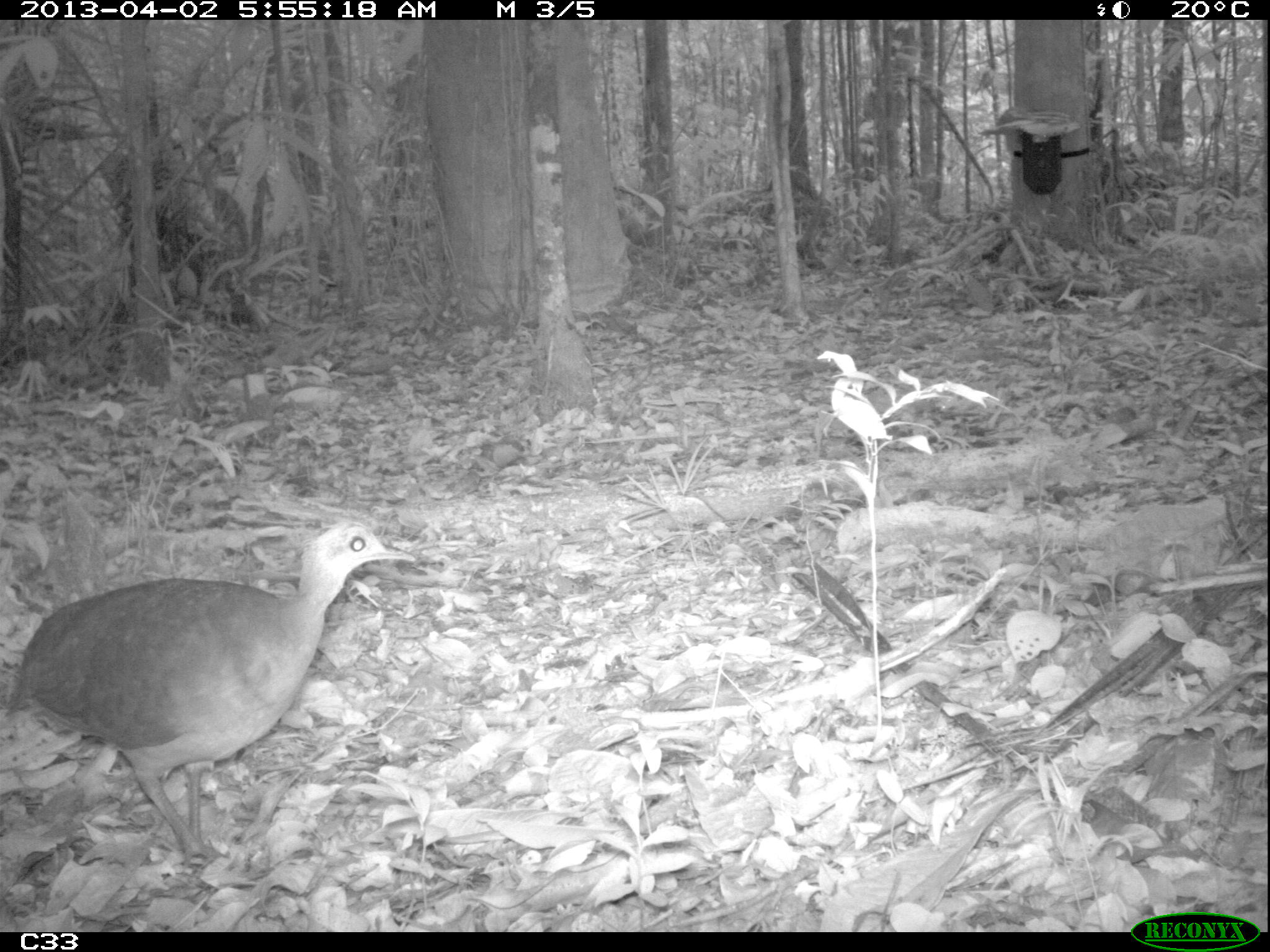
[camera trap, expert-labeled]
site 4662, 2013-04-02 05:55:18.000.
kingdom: Animalia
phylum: Chordata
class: Aves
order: Tinamiformes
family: Tinamidae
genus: Tinamus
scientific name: Tinamus major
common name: great tinamou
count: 1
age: adult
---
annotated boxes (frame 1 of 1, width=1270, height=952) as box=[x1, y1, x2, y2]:
tinamus major: box=[5, 521, 415, 866]